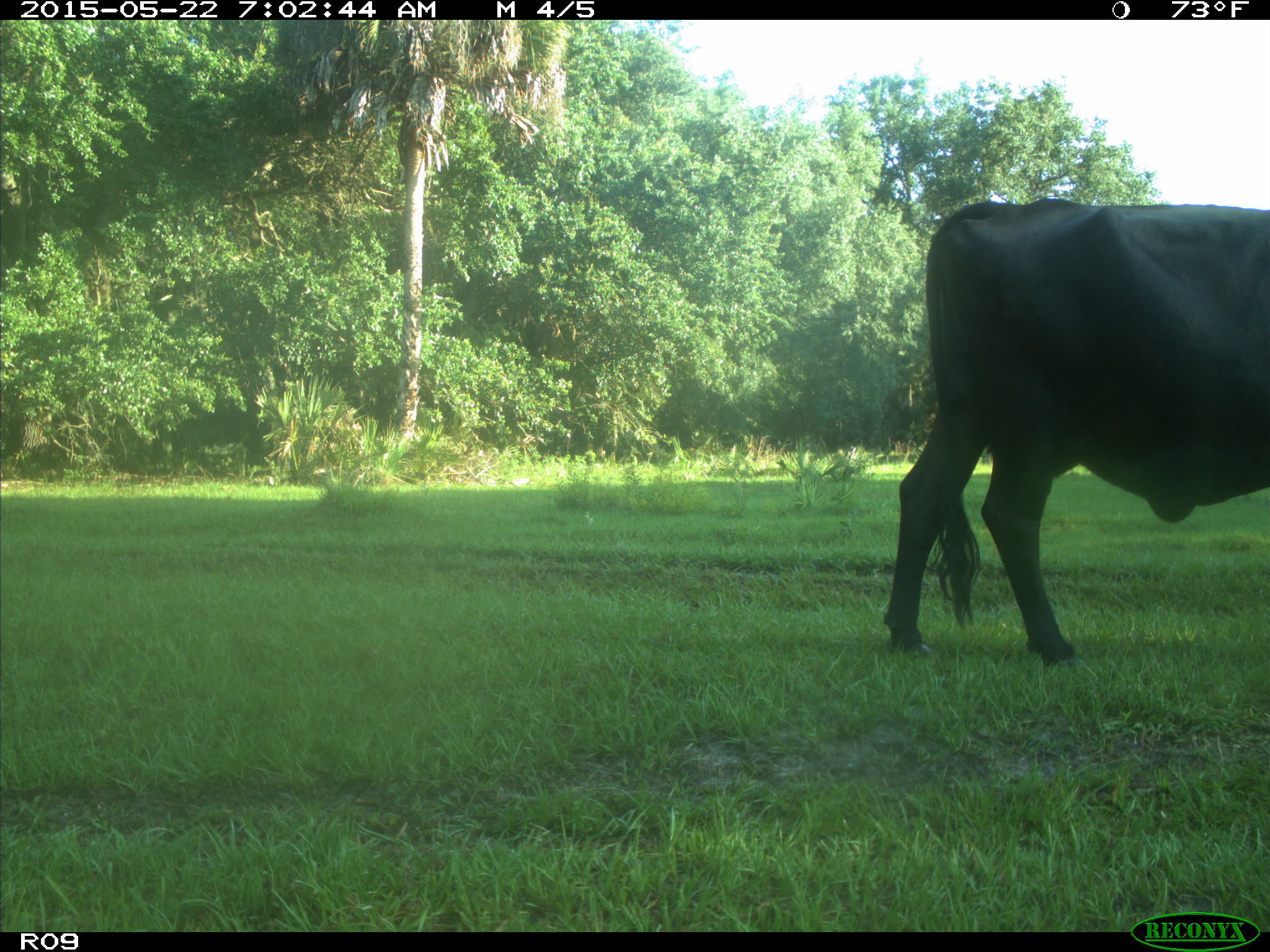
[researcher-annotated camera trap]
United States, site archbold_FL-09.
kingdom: Animalia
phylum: Chordata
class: Mammalia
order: Artiodactyla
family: Bovidae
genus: Bos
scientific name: Bos taurus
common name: domestic cow